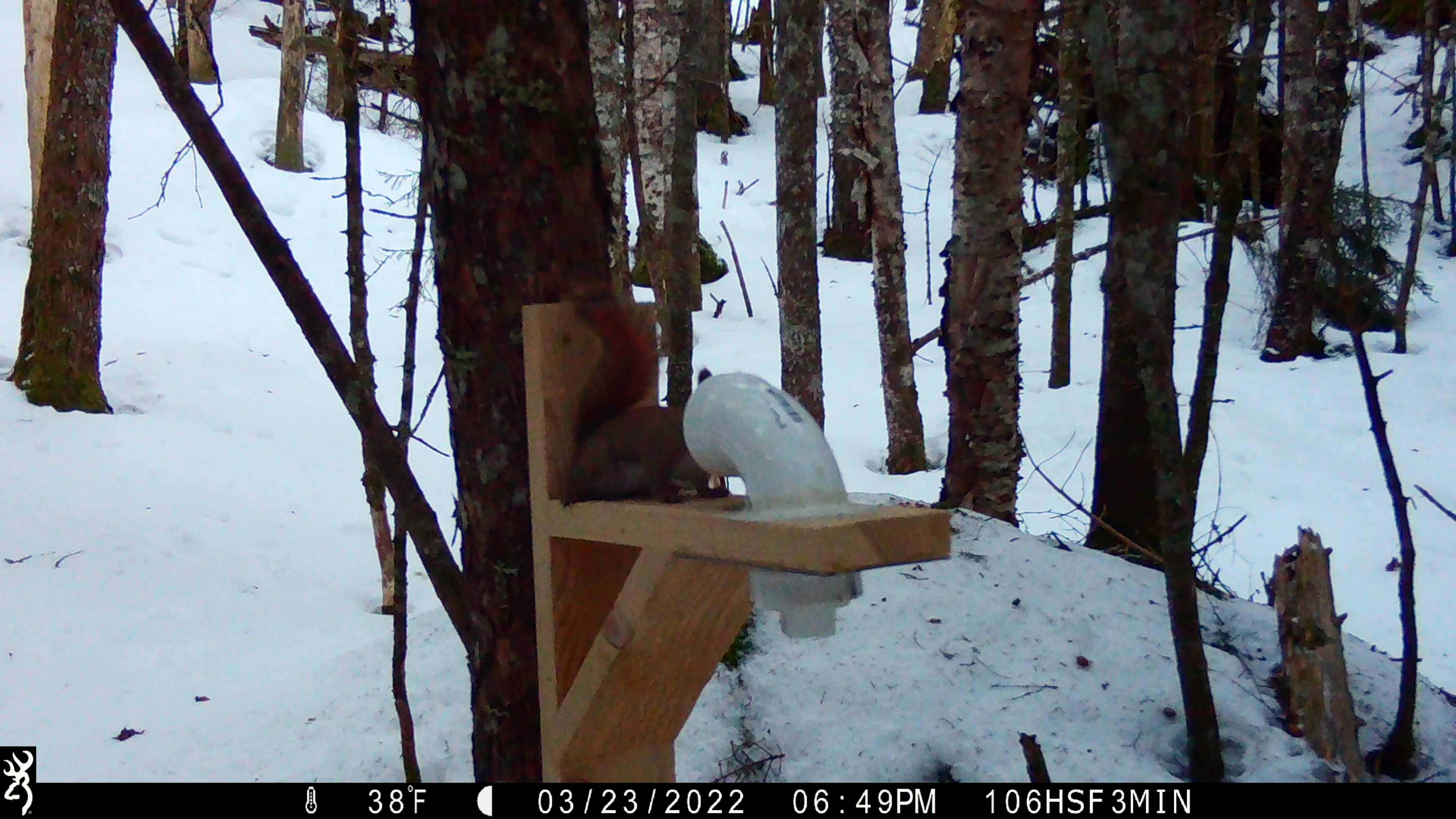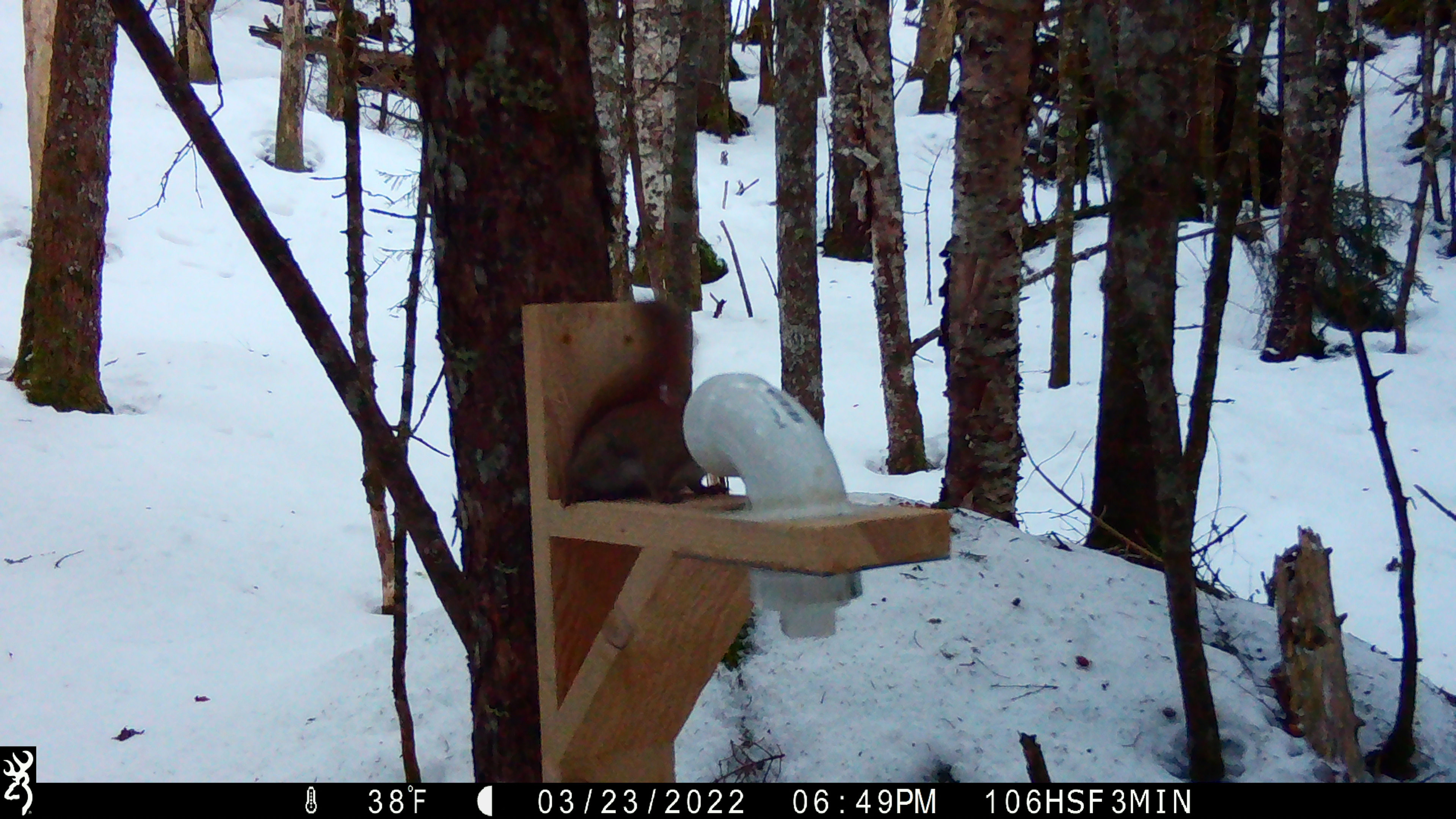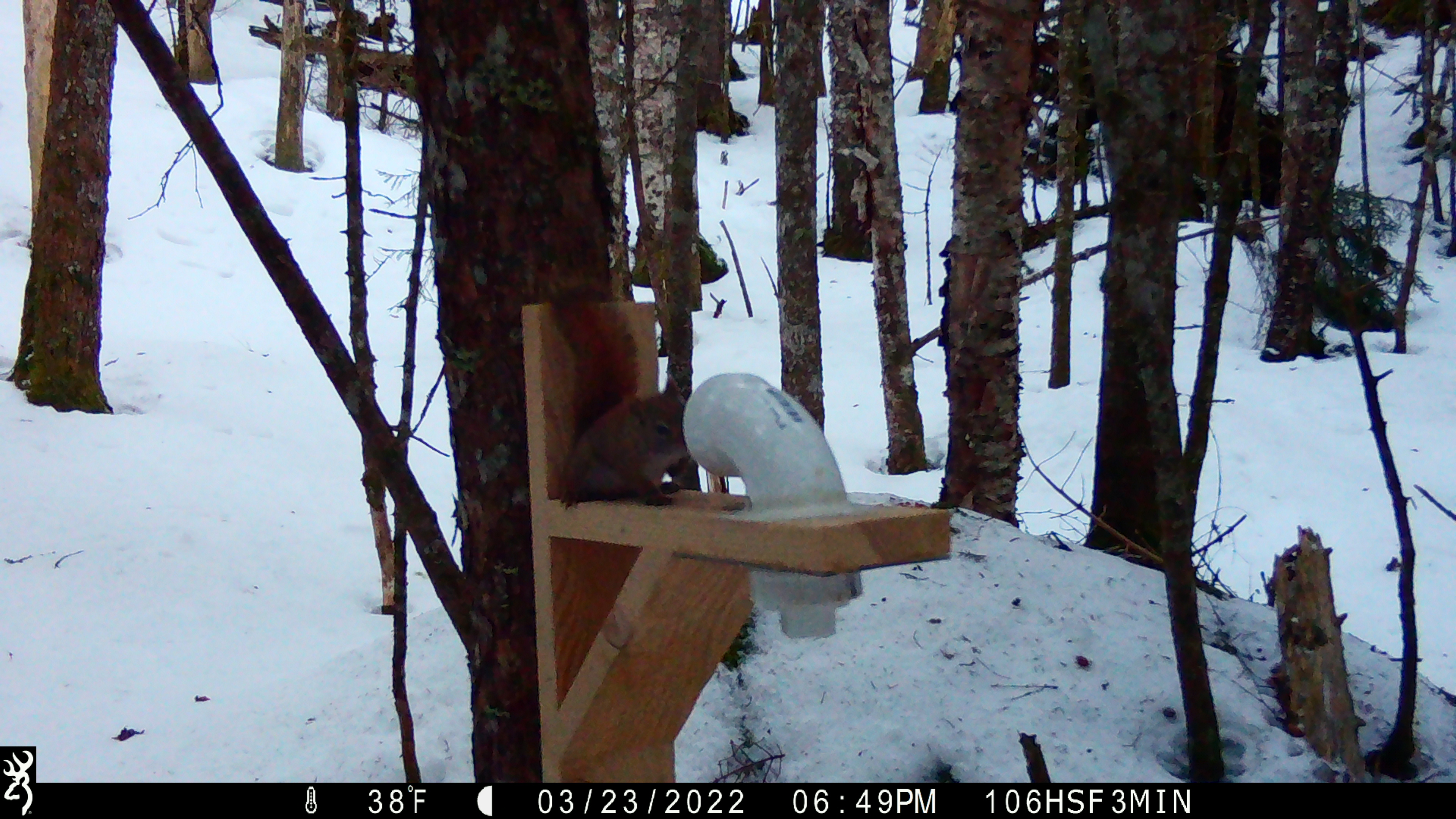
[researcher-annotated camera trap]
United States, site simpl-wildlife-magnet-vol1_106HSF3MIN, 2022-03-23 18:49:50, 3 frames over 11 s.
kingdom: Animalia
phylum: Chordata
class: Mammalia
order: Rodentia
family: Sciuridae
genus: Tamiasciurus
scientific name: Tamiasciurus hudsonicus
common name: red squirrel